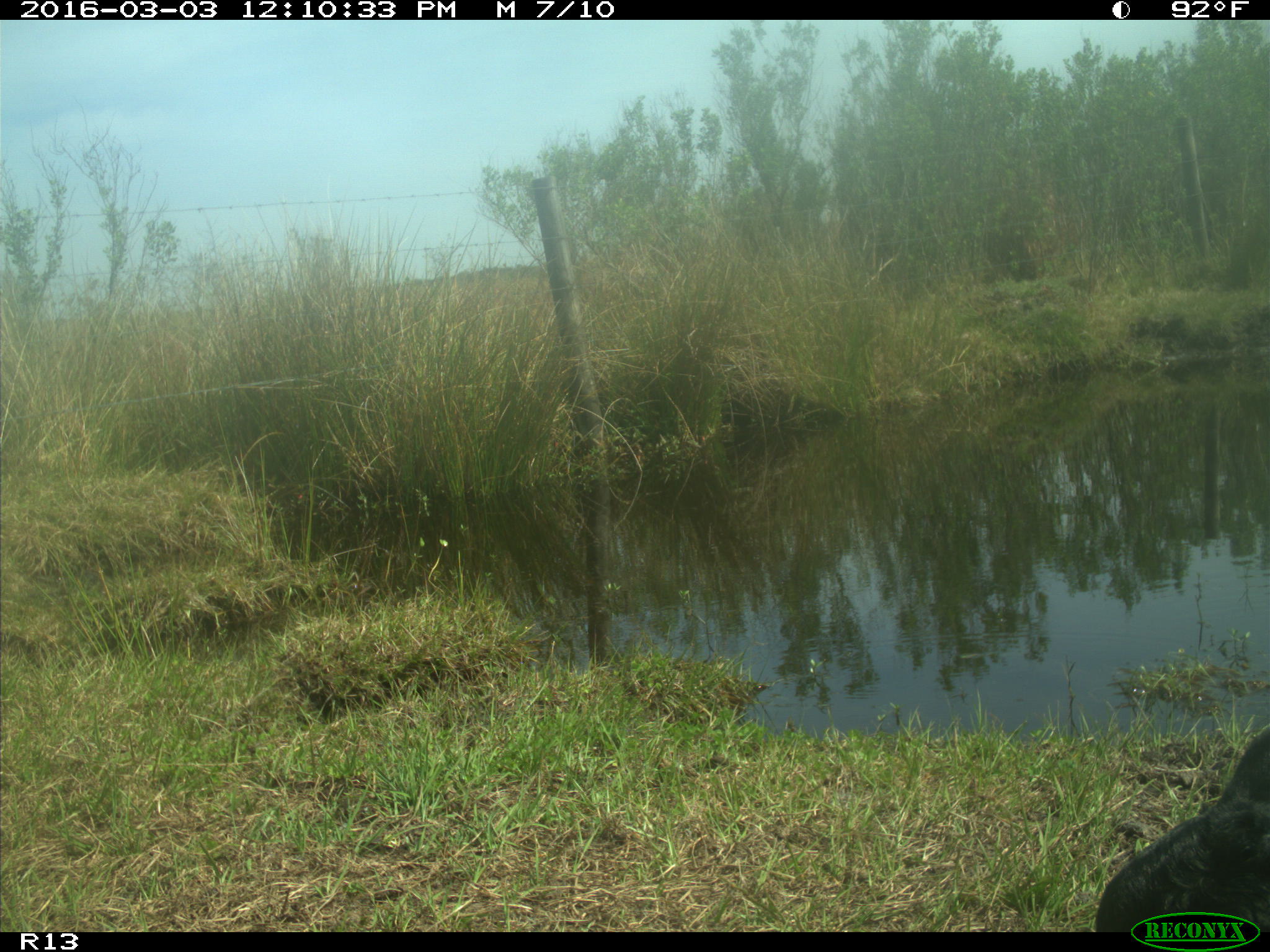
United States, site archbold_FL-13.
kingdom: Animalia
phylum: Chordata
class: Mammalia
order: Artiodactyla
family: Bovidae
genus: Bos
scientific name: Bos taurus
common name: domestic cow